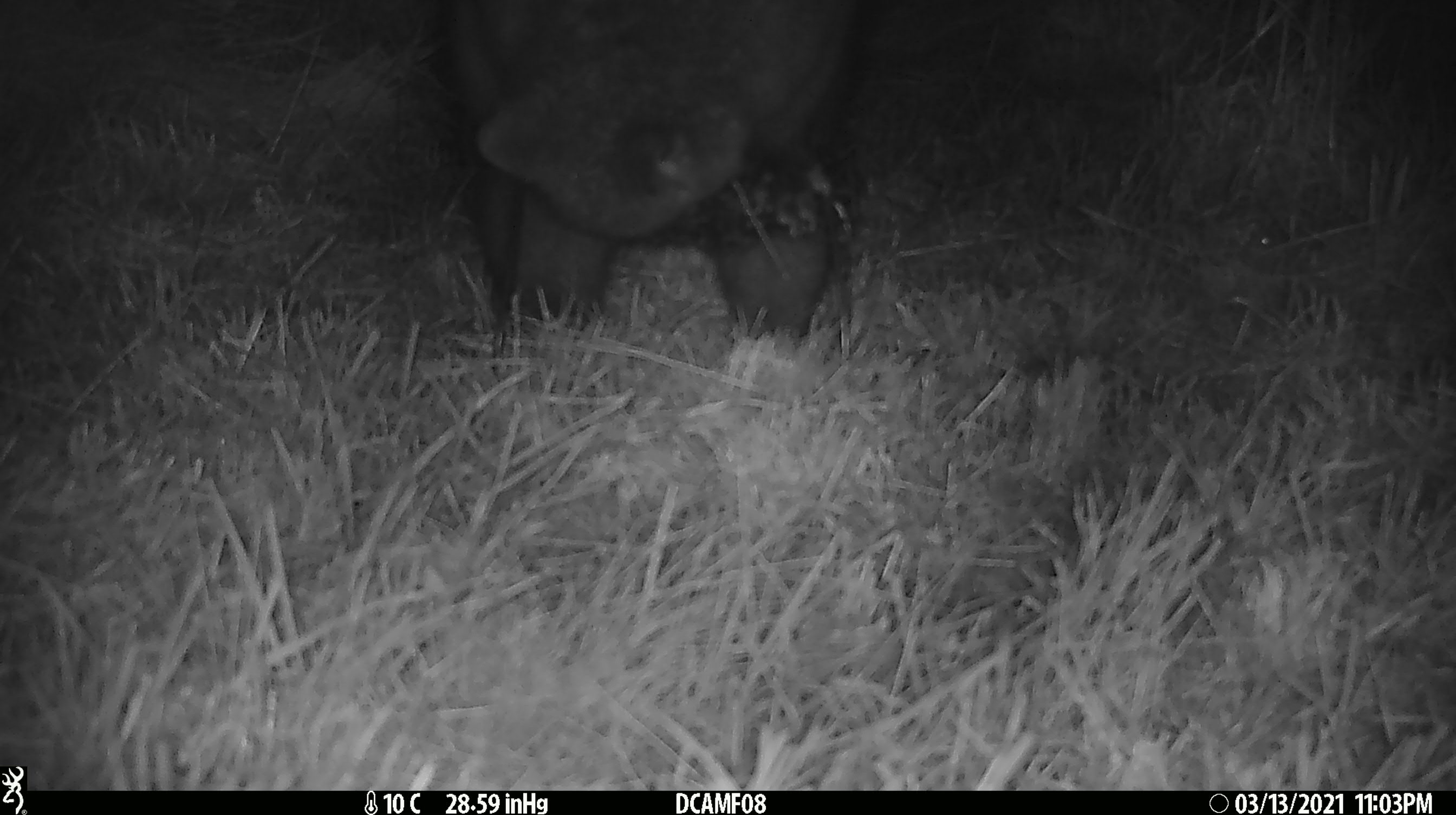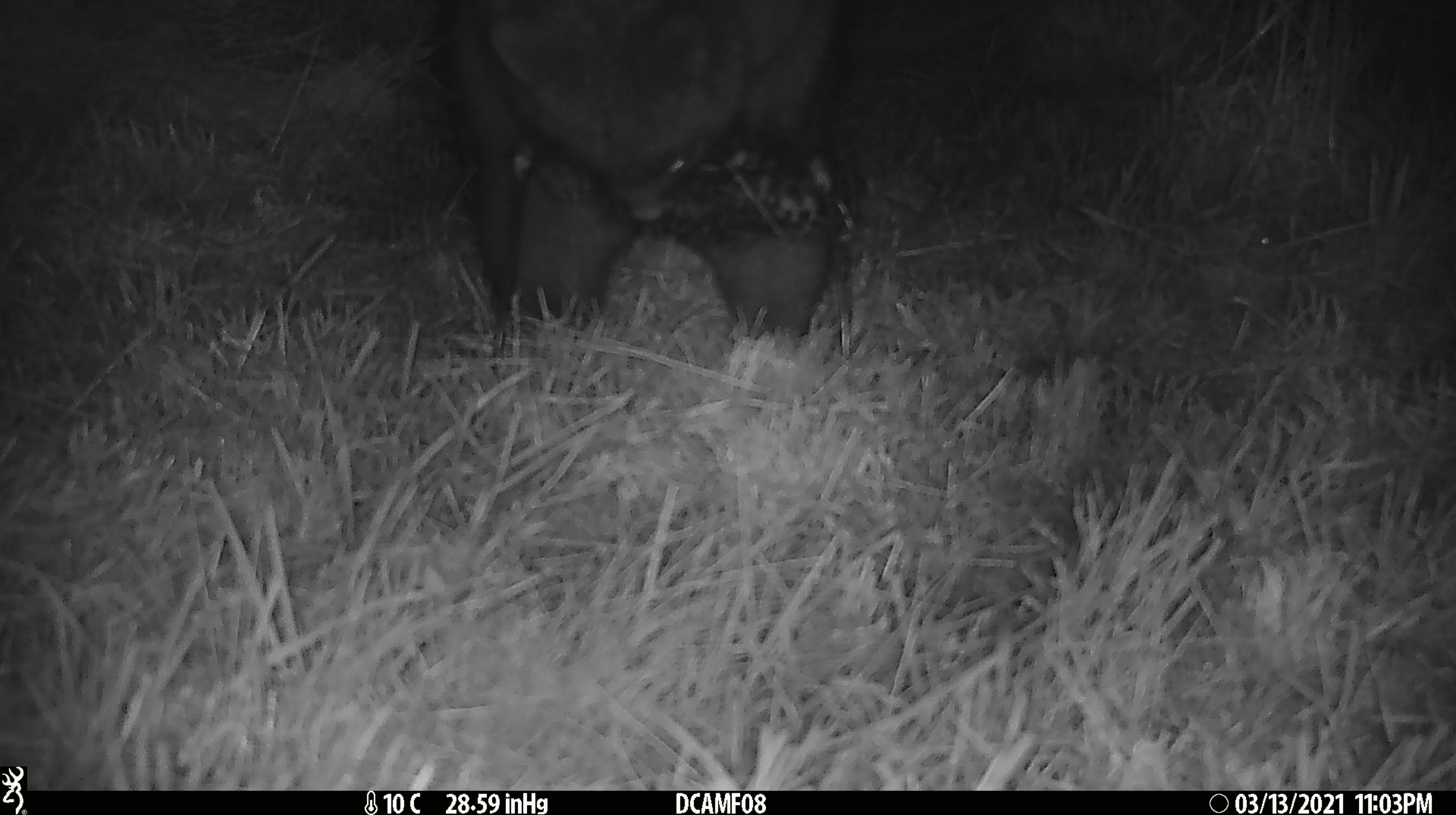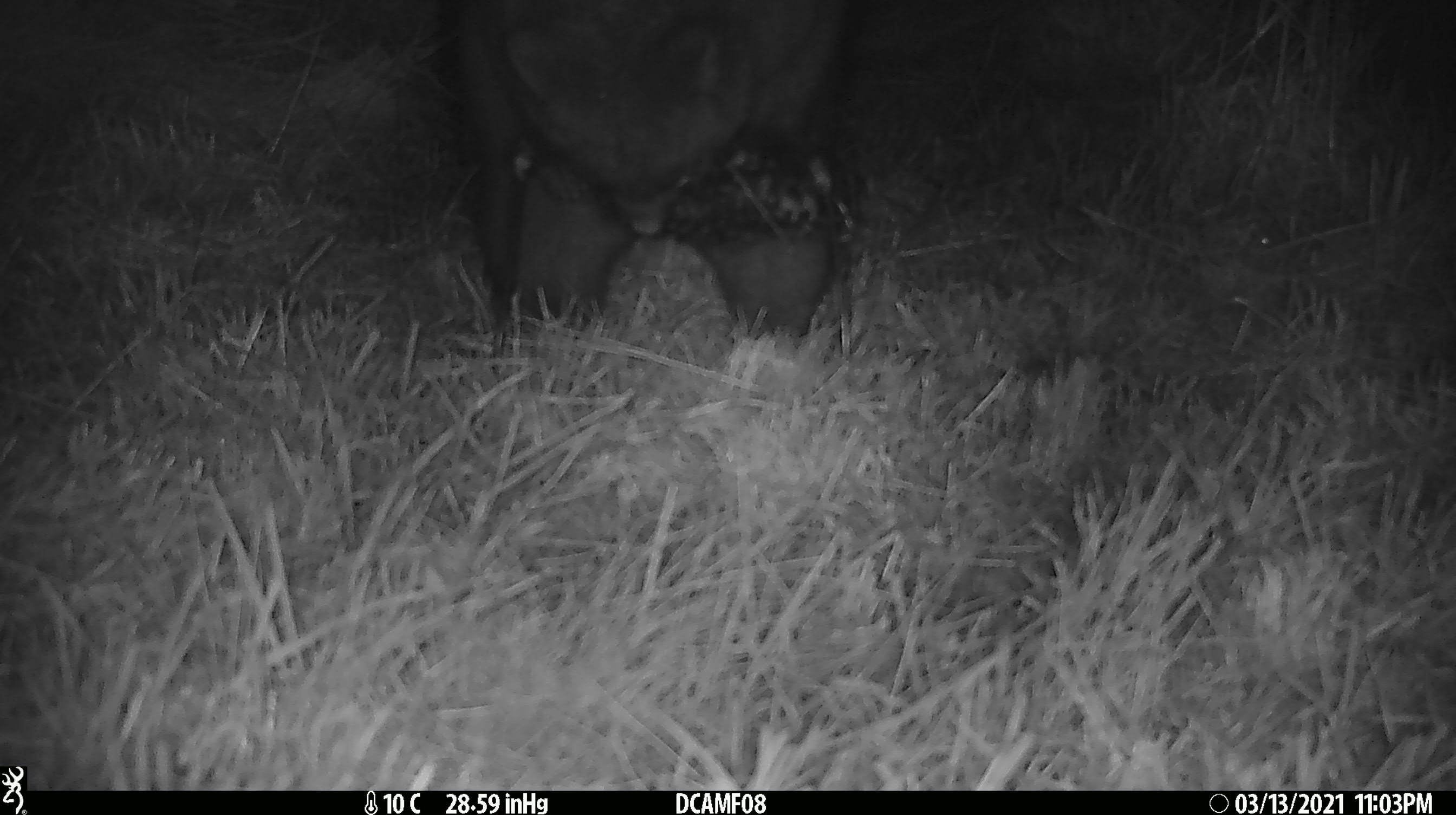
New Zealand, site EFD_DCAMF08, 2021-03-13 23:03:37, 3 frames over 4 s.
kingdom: Animalia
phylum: Chordata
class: Mammalia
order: Diprotodontia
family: Phalangeridae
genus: Trichosurus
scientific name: Trichosurus vulpecula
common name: common brushtail possum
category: possum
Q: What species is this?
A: Possum (common brushtail possum) (Trichosurus vulpecula).